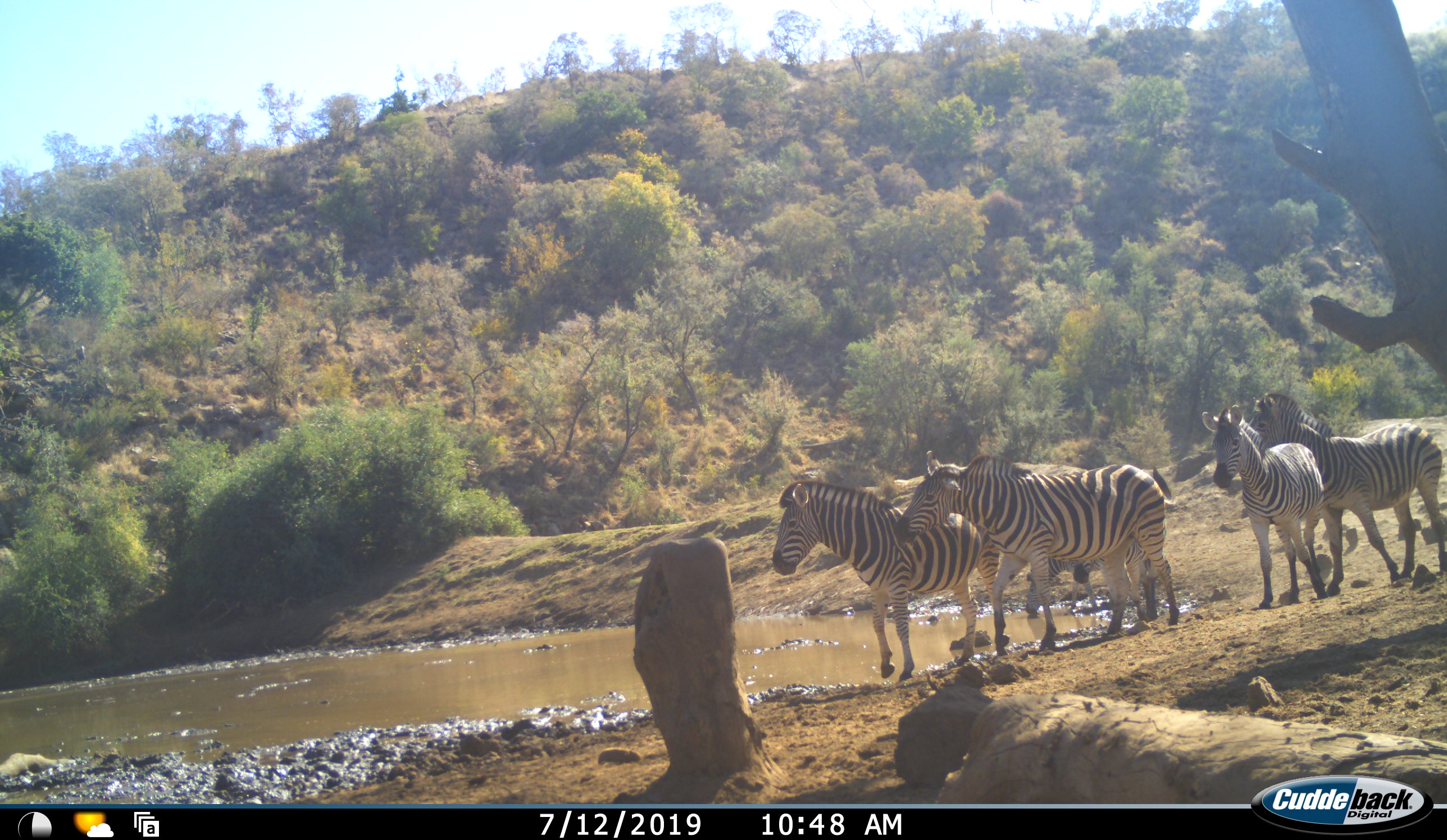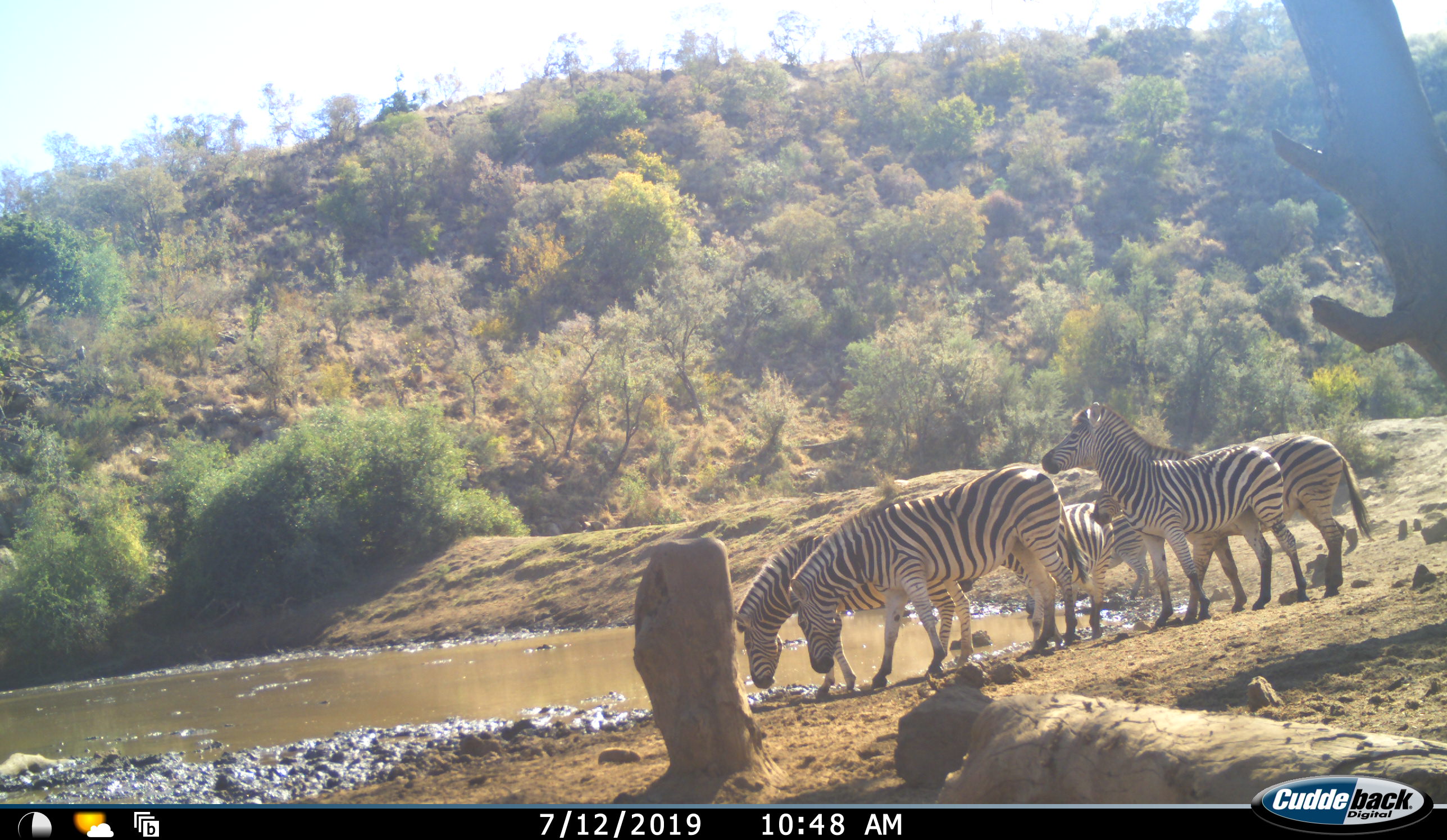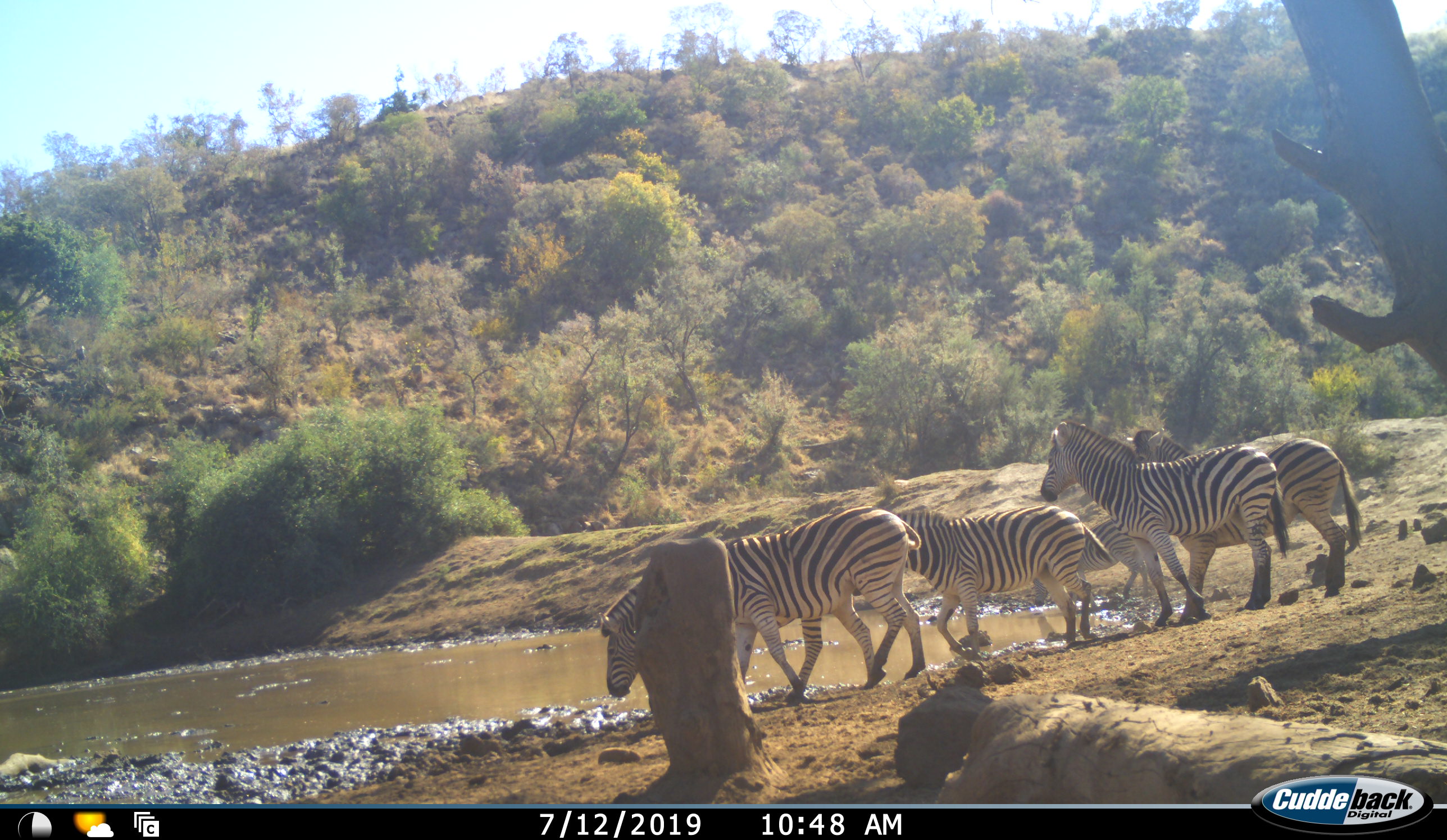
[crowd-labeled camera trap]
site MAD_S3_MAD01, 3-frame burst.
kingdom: Animalia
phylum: Chordata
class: Mammalia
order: Perissodactyla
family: Equidae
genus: Equus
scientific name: Equus quagga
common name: plains zebra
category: zebraplains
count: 5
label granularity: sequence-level